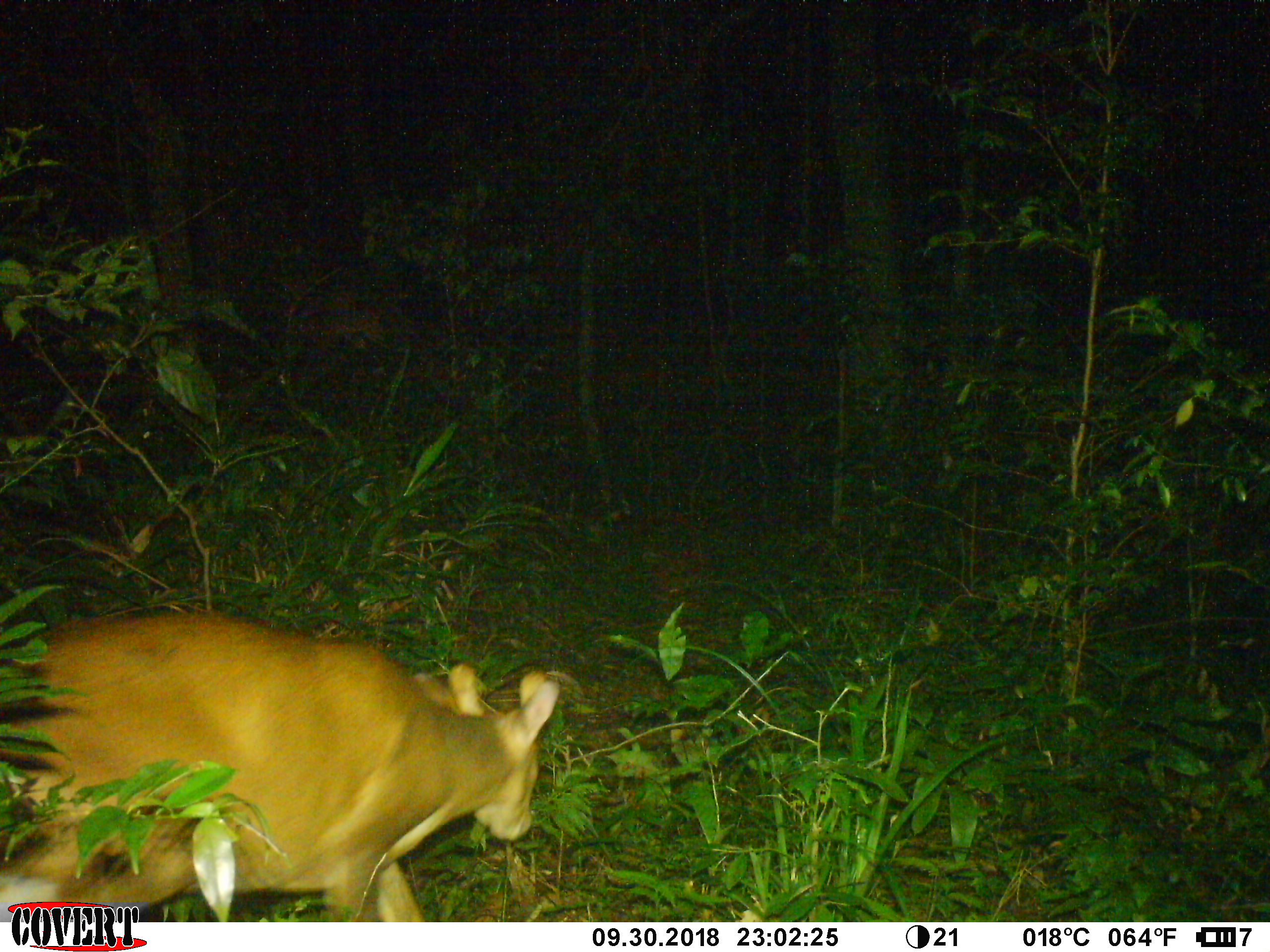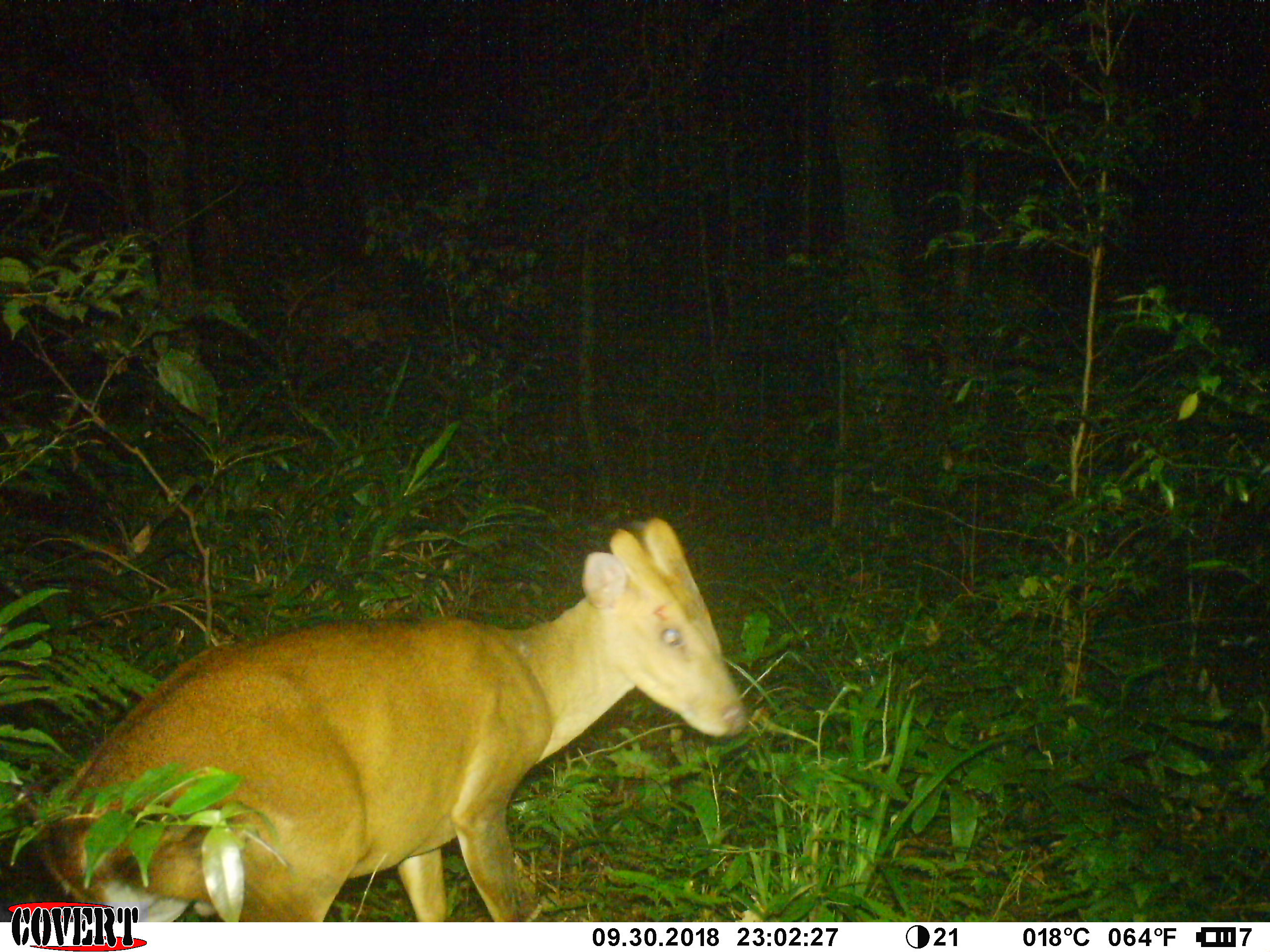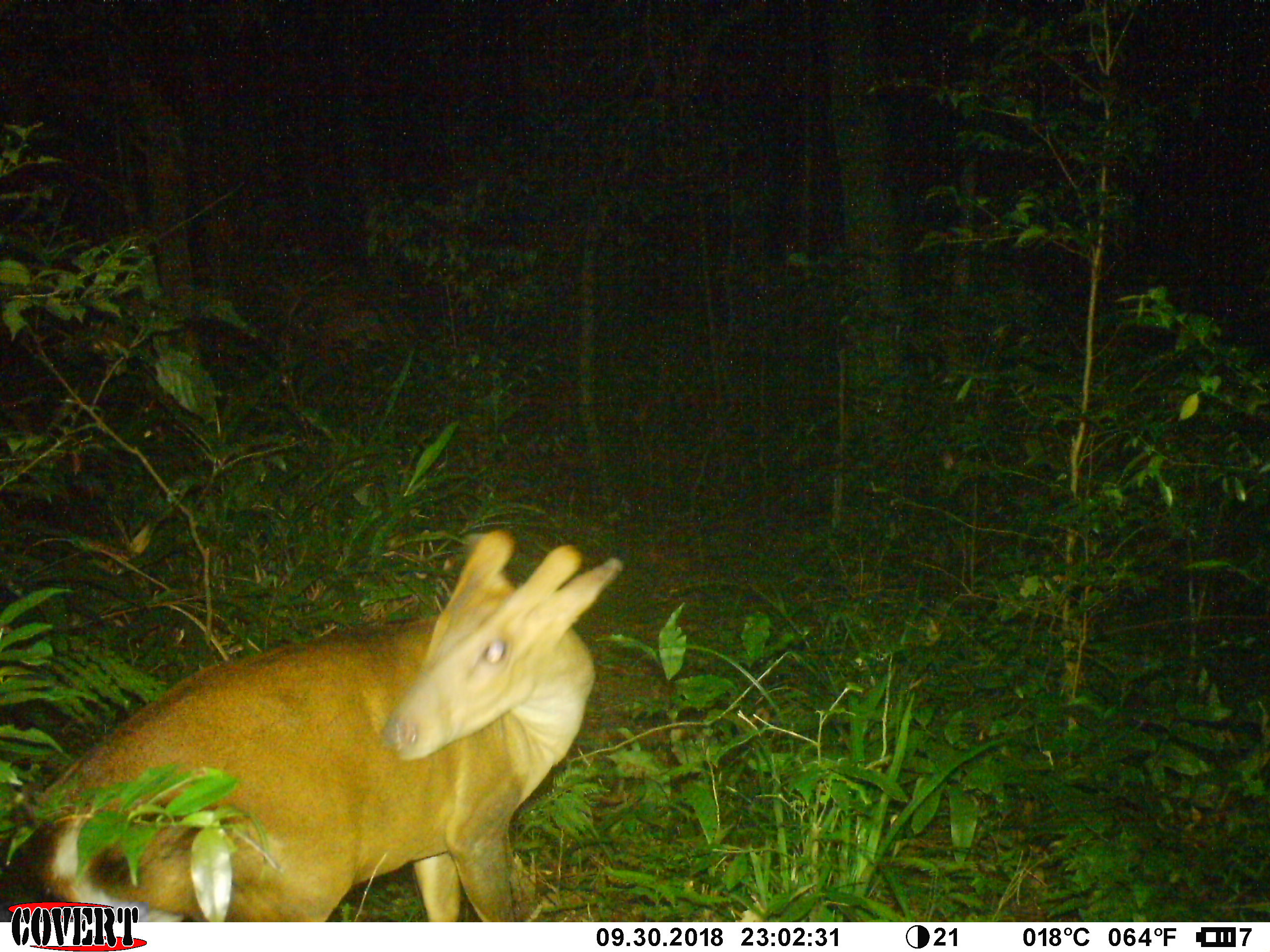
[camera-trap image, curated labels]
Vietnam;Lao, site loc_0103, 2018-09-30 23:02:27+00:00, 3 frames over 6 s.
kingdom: Animalia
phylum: Chordata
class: Mammalia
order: Artiodactyla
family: Cervidae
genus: Muntiacus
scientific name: Muntiacus vuquangensis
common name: large-antlered muntjac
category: large antlered muntjac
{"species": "large antlered muntjac (large-antlered muntjac) (Muntiacus vuquangensis)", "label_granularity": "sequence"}